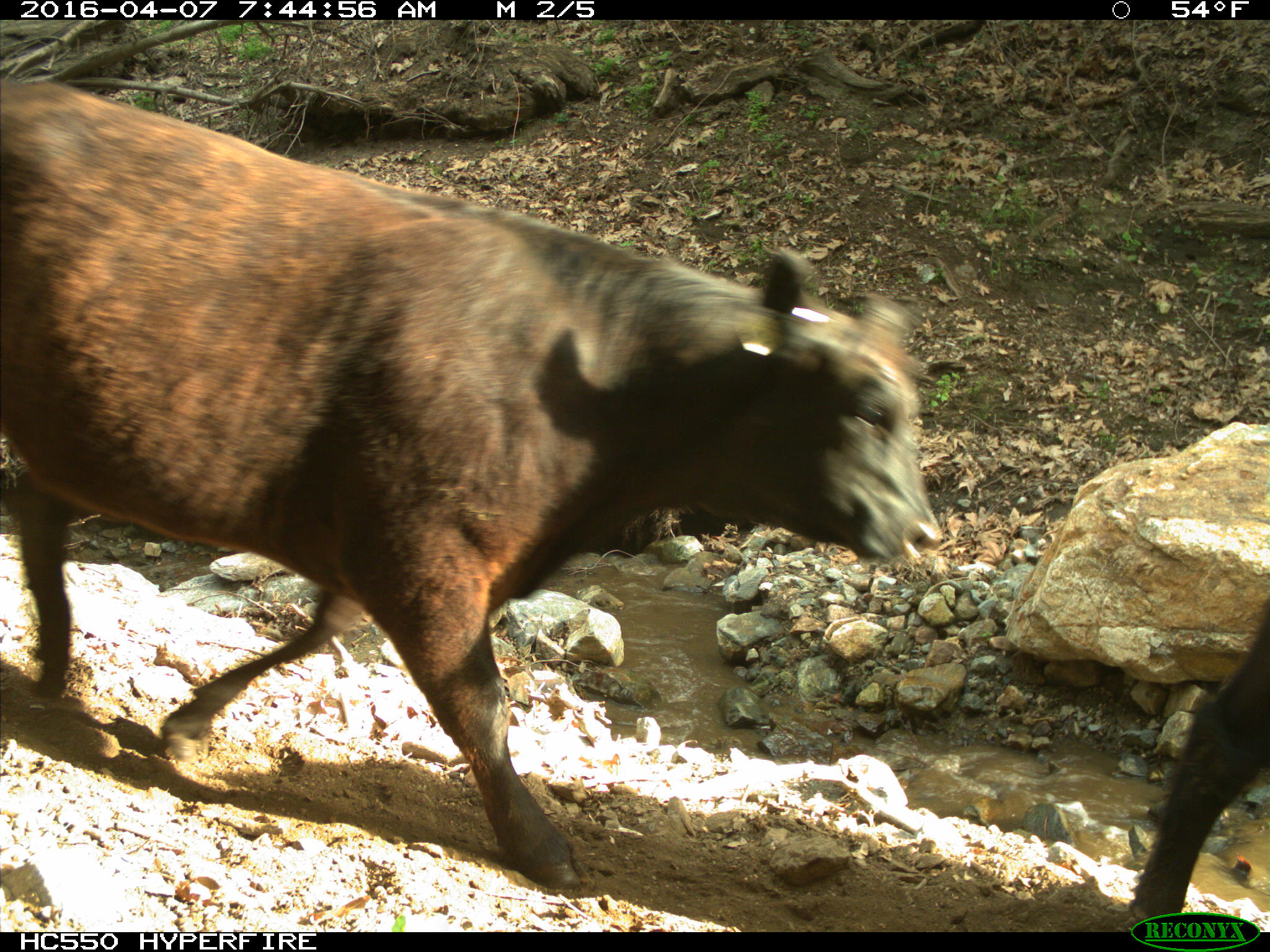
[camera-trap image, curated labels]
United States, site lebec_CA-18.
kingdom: Animalia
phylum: Chordata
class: Mammalia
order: Artiodactyla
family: Bovidae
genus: Bos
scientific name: Bos taurus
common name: domestic cow